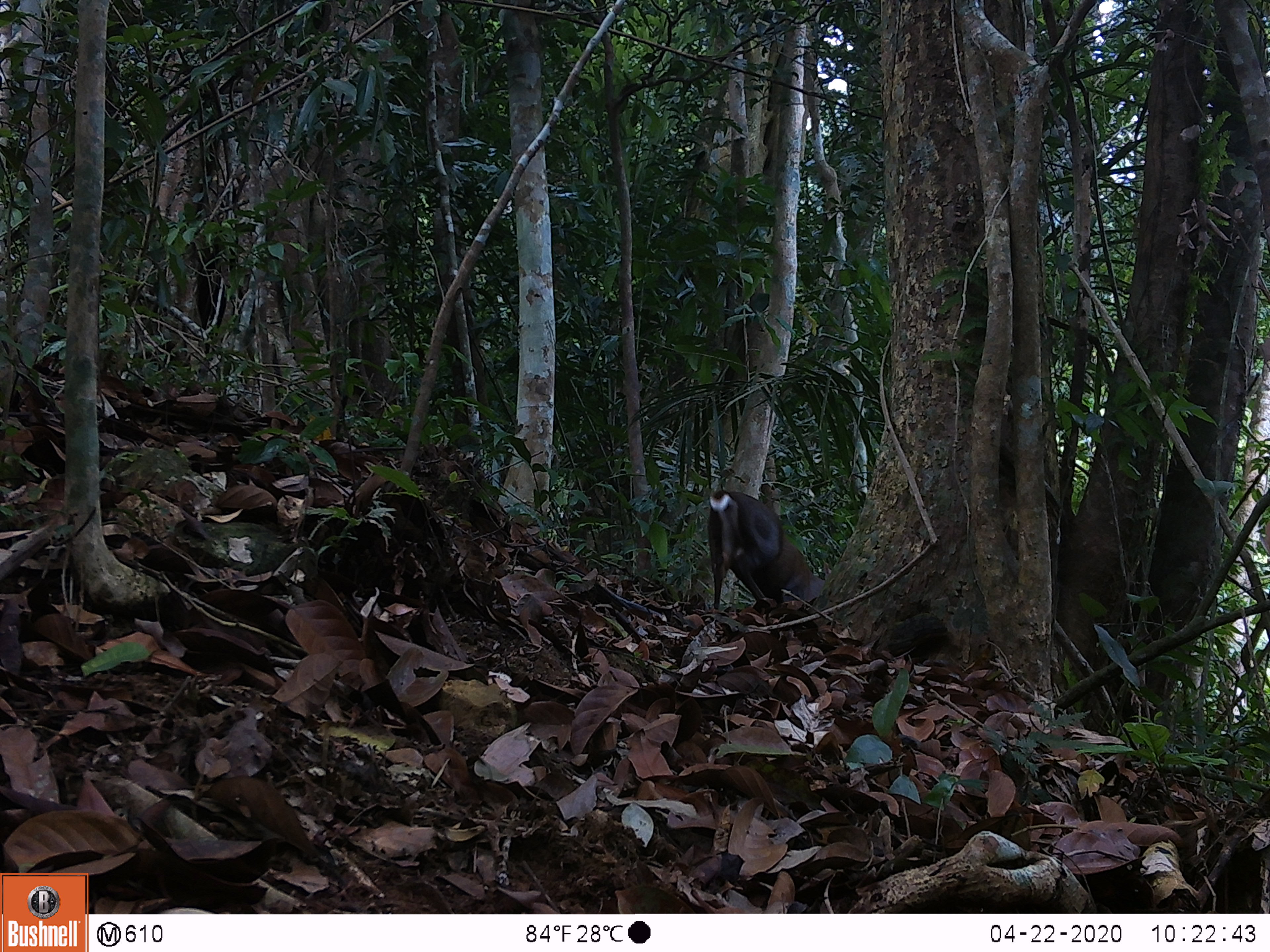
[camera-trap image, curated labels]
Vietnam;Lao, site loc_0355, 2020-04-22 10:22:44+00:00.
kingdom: Animalia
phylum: Chordata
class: Mammalia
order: Artiodactyla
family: Cervidae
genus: Muntiacus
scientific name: Muntiacus rooseveltorum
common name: roosevelt's muntjac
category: roosevelts muntjac group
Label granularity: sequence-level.